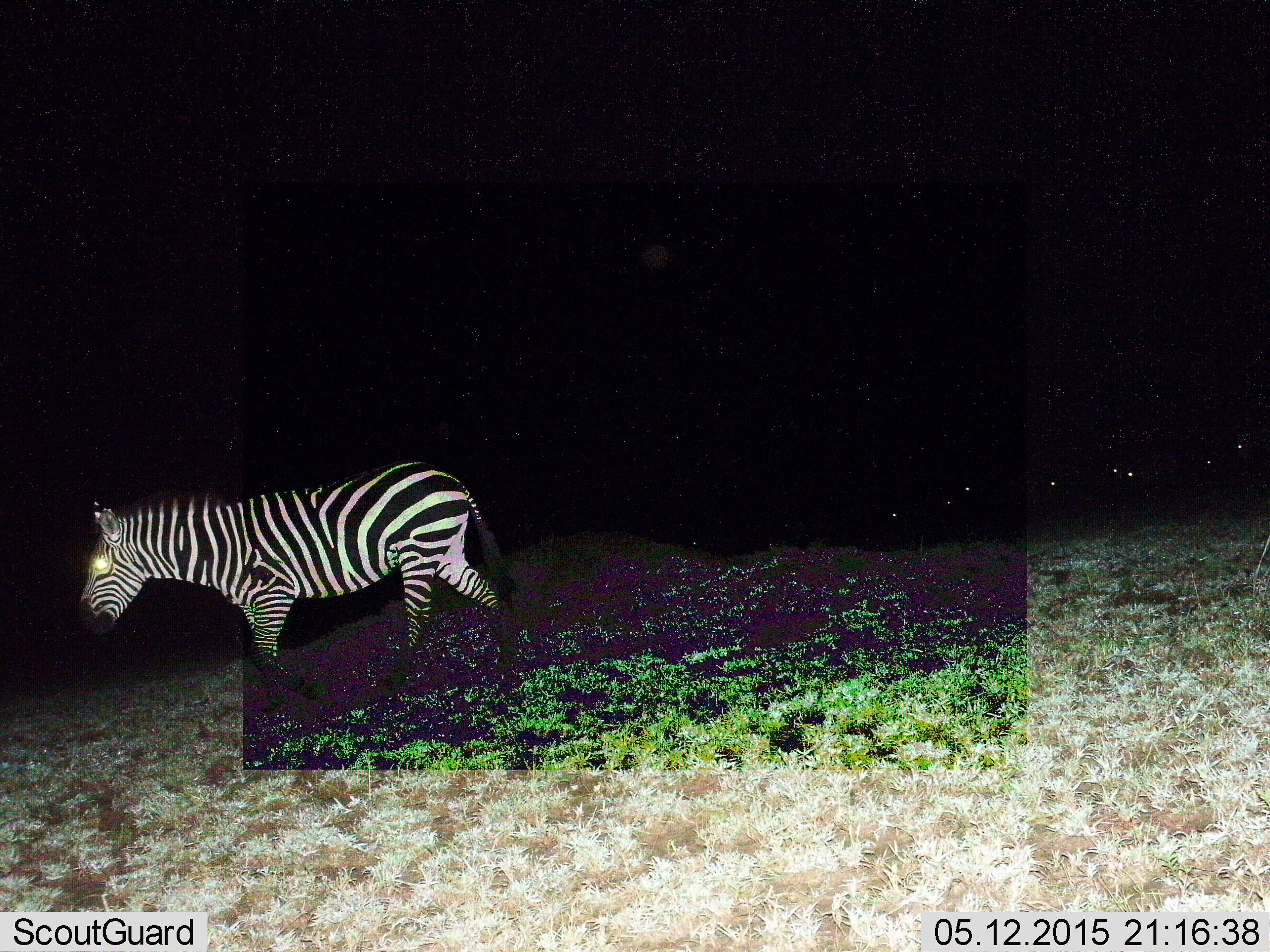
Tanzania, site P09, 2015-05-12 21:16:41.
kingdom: Animalia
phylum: Chordata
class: Mammalia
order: Perissodactyla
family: Equidae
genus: Equus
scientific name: Equus quagga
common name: plains zebra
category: zebra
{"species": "zebra (plains zebra) (Equus quagga)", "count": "1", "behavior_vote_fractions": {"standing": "20%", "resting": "0%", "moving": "80%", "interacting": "0%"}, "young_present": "0%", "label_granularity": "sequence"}